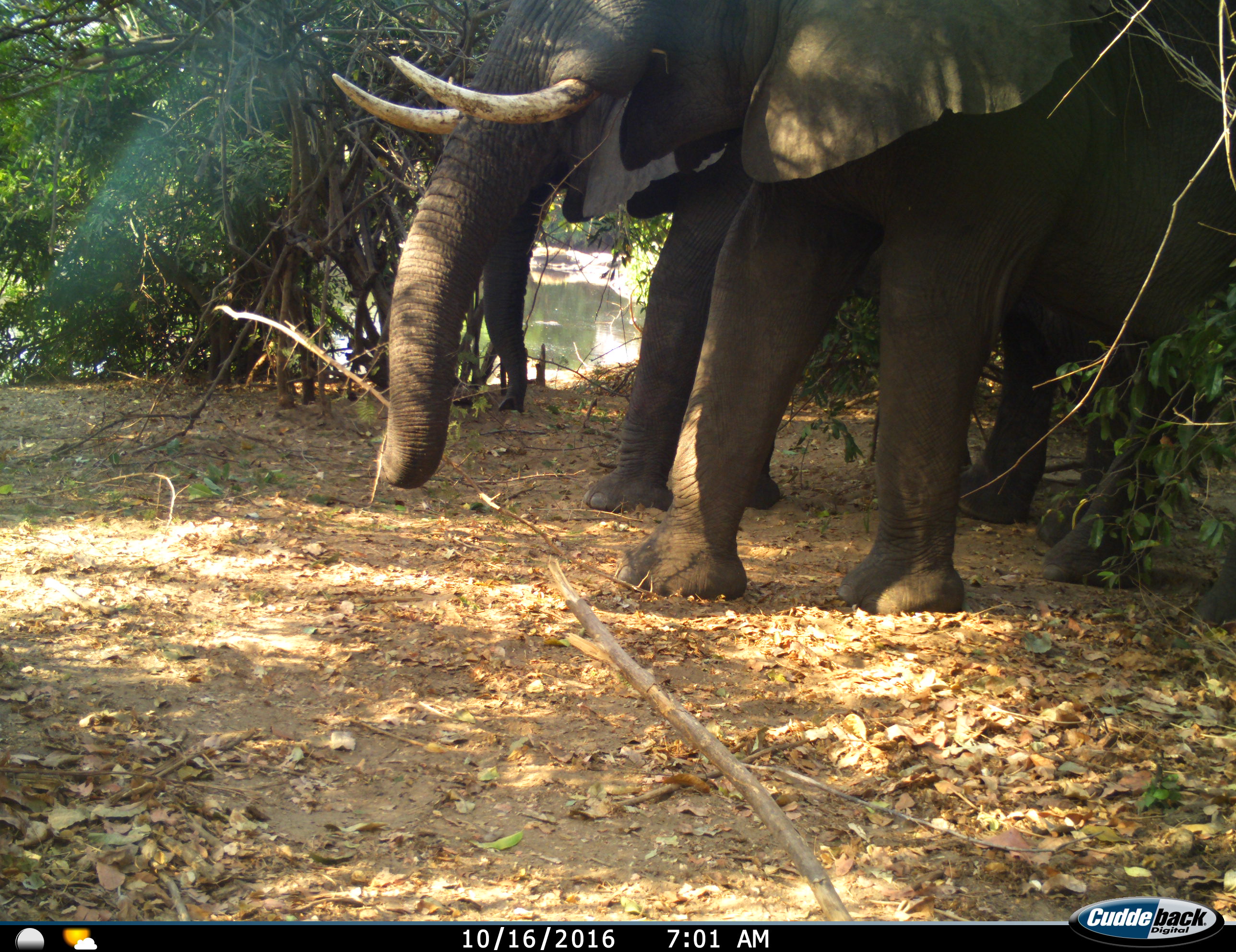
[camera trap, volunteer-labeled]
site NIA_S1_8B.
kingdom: Animalia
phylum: Chordata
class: Mammalia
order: Proboscidea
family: Elephantidae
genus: Loxodonta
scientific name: Loxodonta africana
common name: african bush elephant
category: elephant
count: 2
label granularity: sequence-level